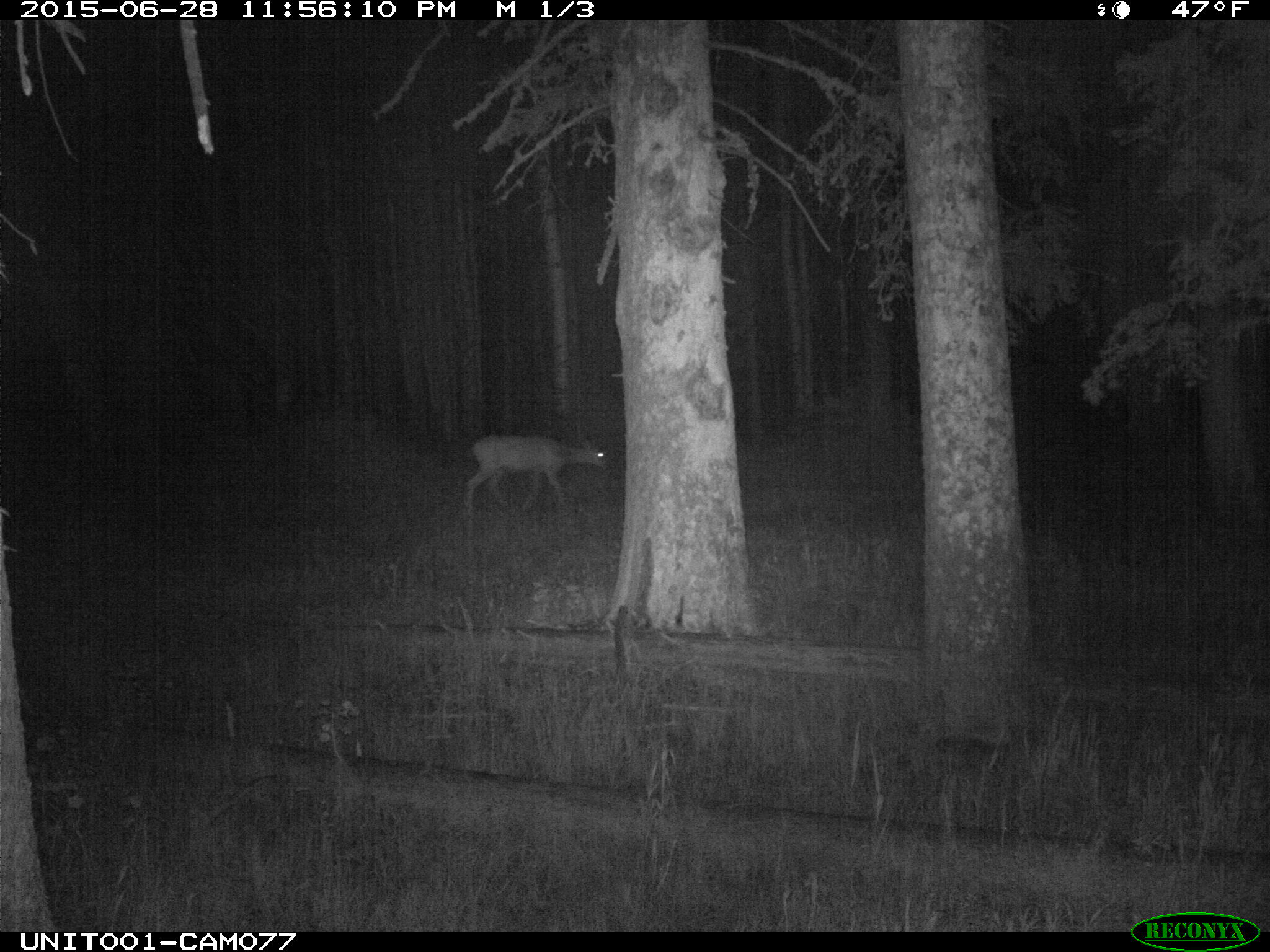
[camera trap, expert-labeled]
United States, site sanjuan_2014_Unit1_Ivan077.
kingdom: Animalia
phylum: Chordata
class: Mammalia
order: Artiodactyla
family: Cervidae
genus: Odocoileus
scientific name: Odocoileus hemionus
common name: mule deer